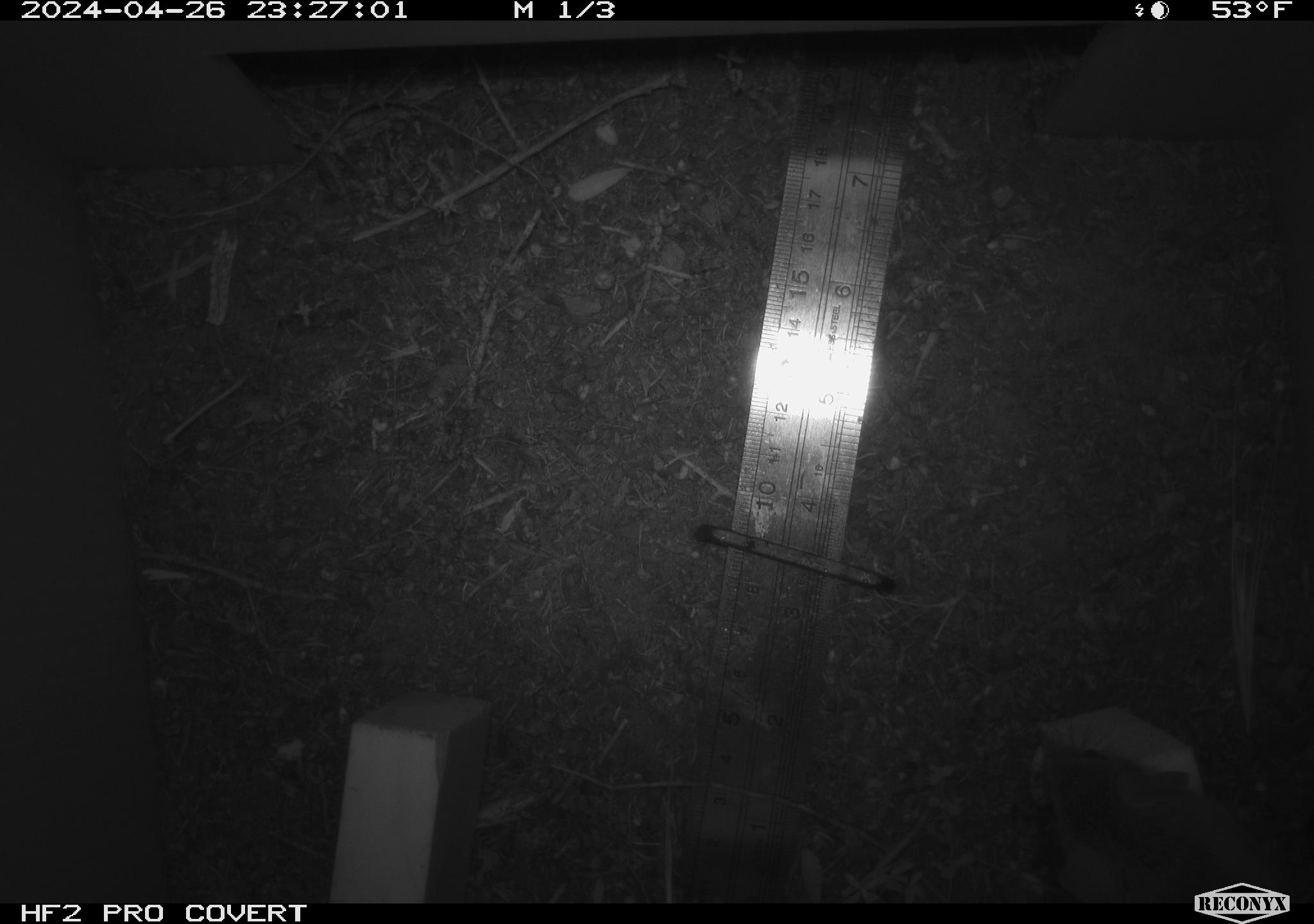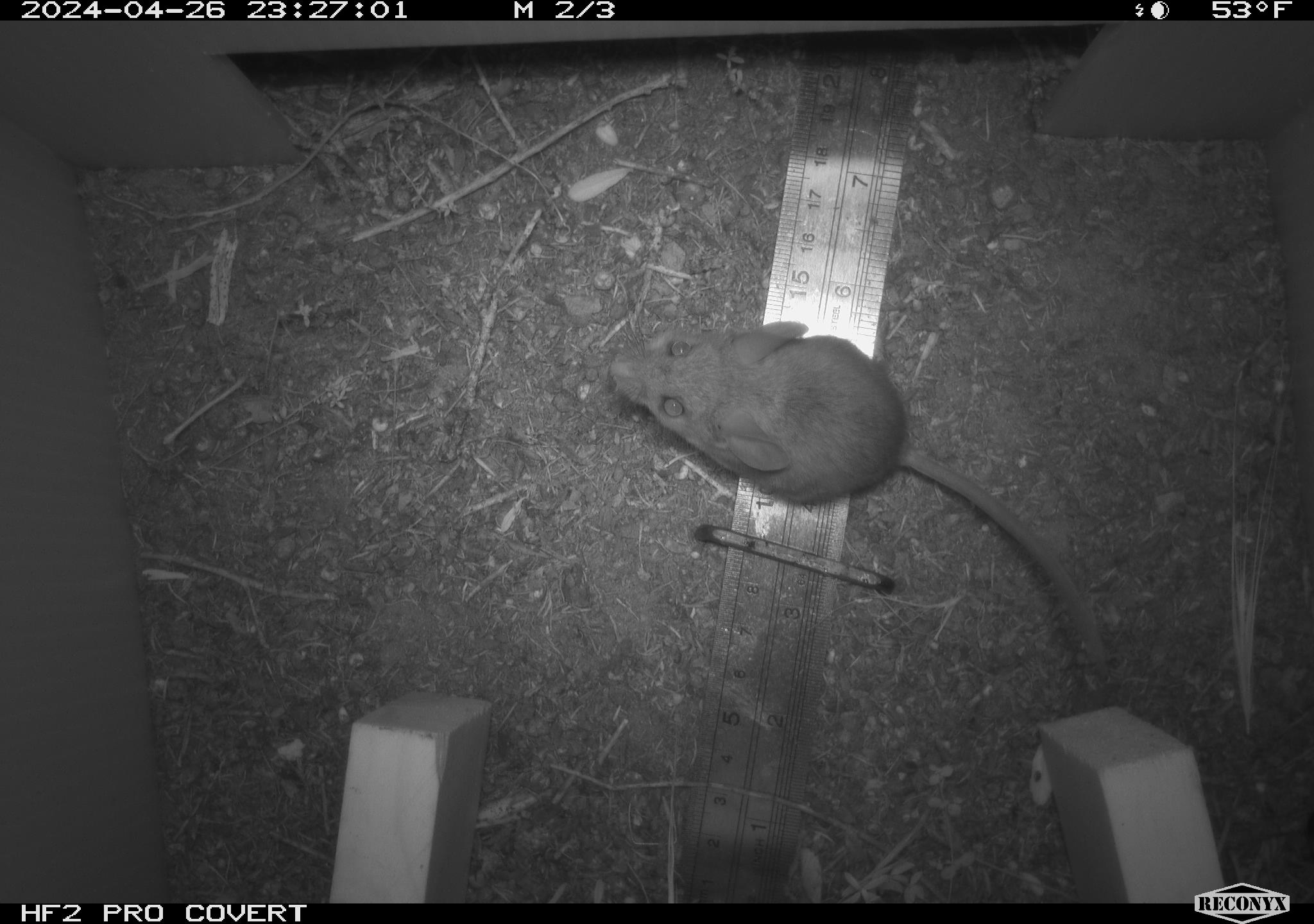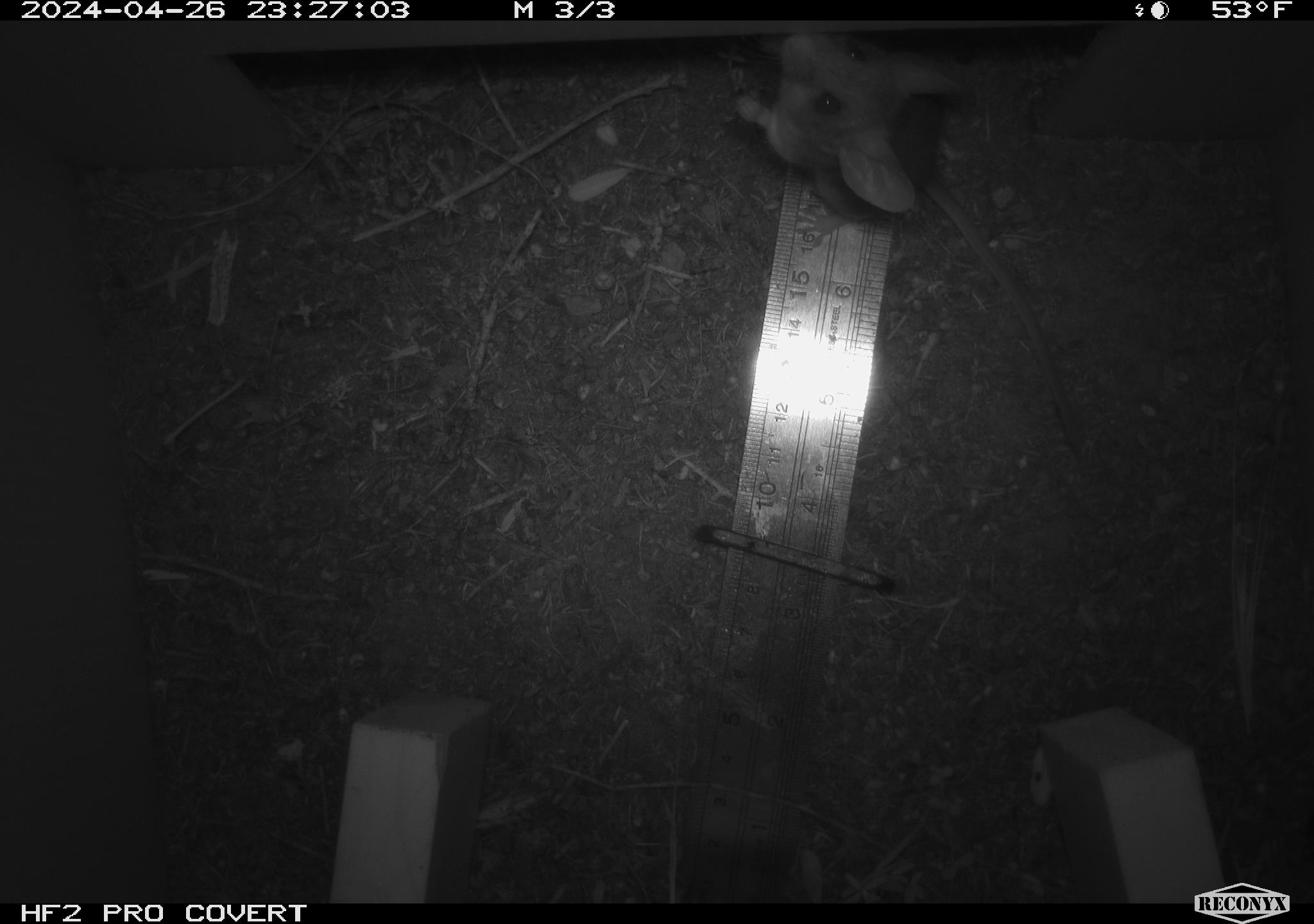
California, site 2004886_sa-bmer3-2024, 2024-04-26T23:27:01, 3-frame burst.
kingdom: Animalia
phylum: Chordata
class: Mammalia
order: Rodentia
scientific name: Rodentia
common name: mouse species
Mouse species (Rodentia).